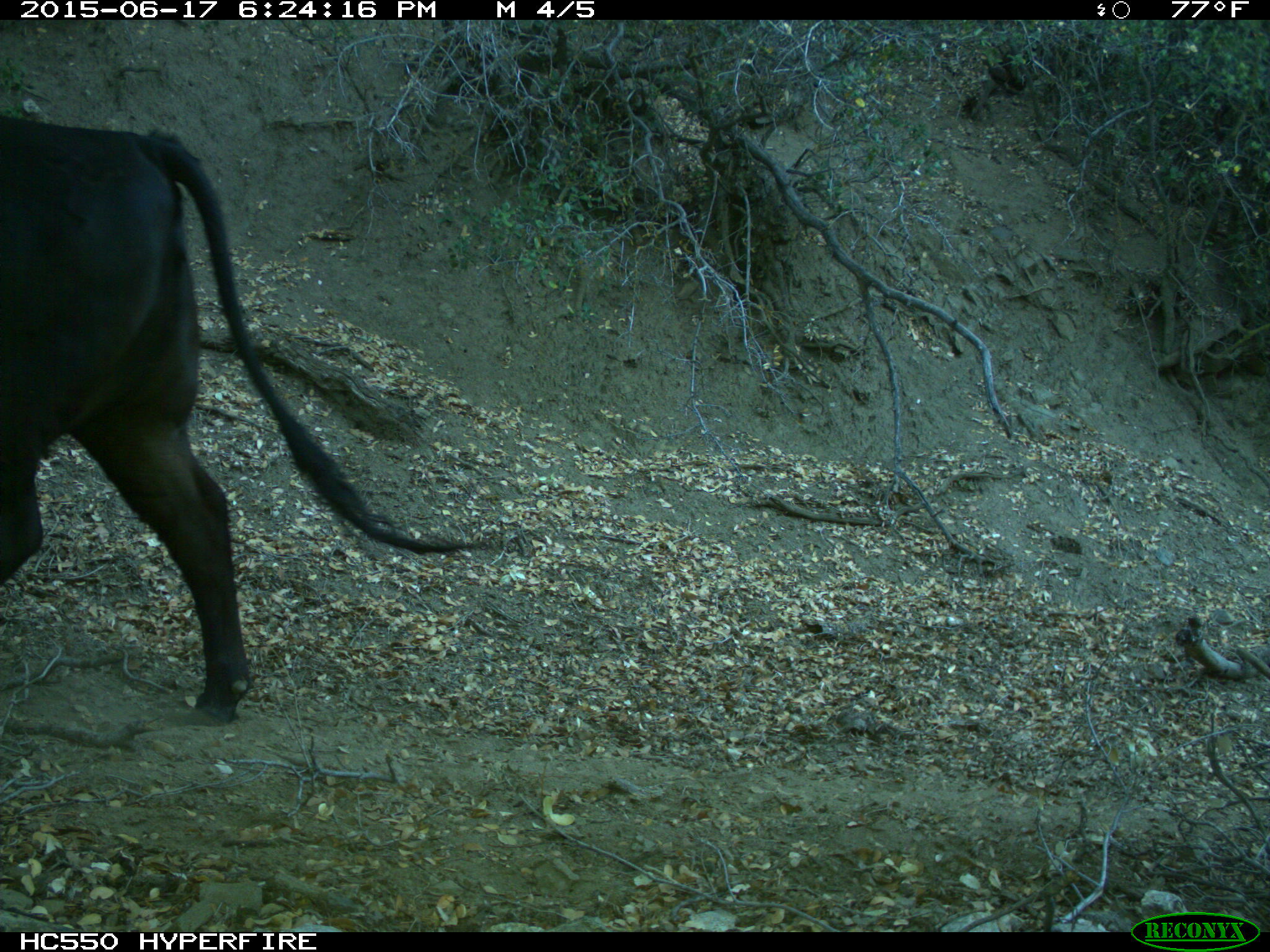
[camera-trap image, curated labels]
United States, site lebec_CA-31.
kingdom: Animalia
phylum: Chordata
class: Mammalia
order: Artiodactyla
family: Bovidae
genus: Bos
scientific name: Bos taurus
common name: domestic cow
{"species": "Bos taurus (domestic cow)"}